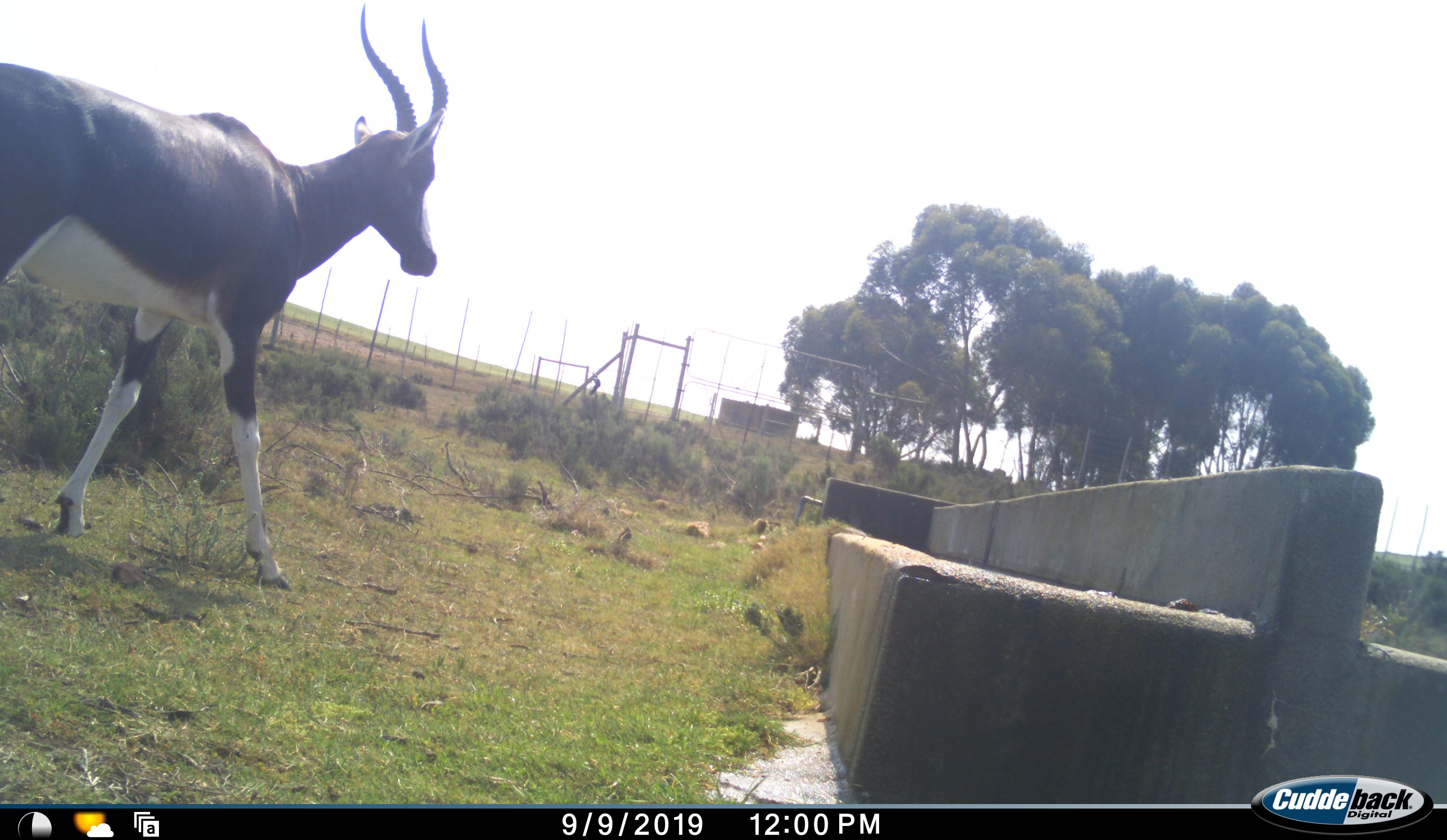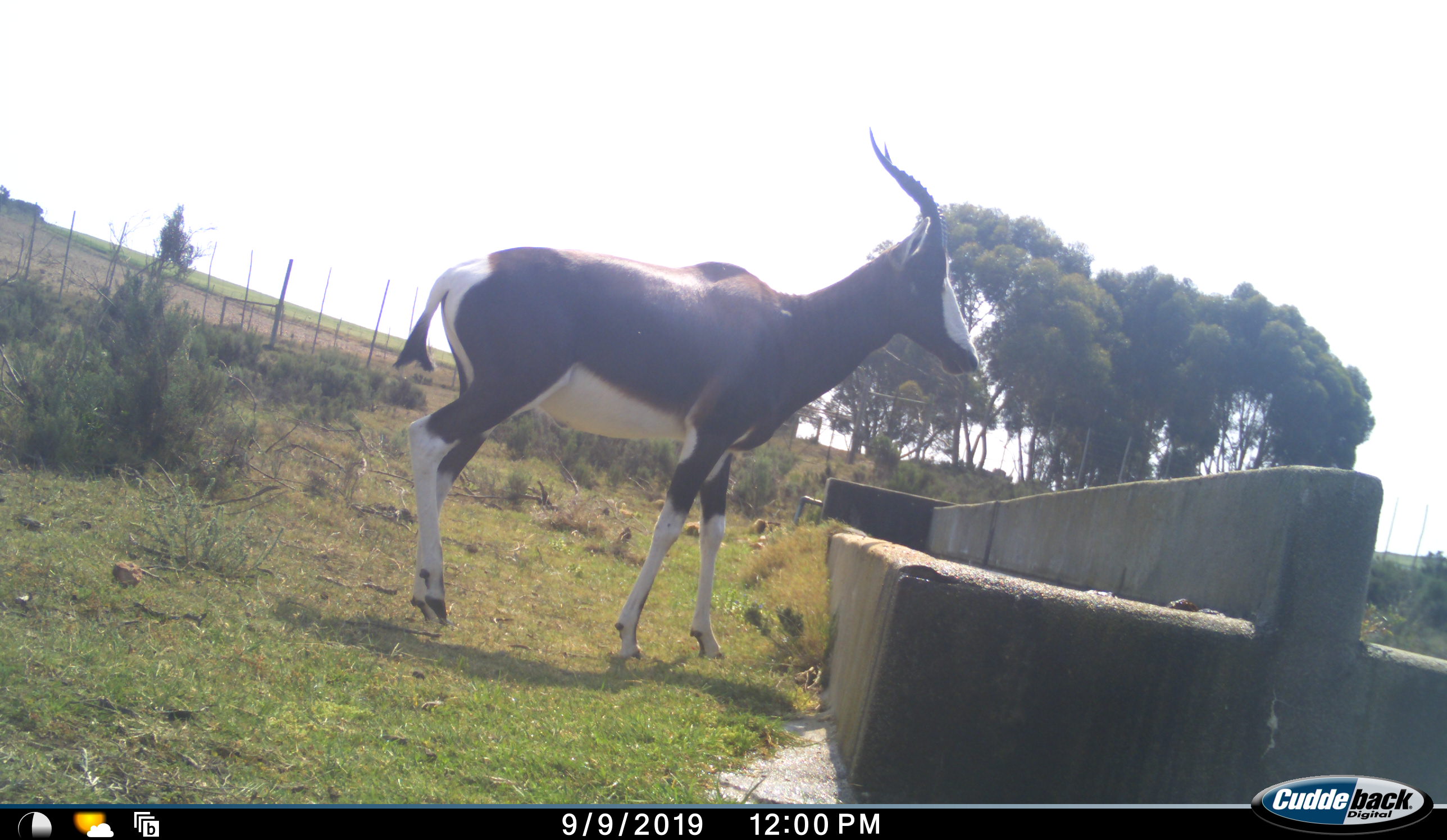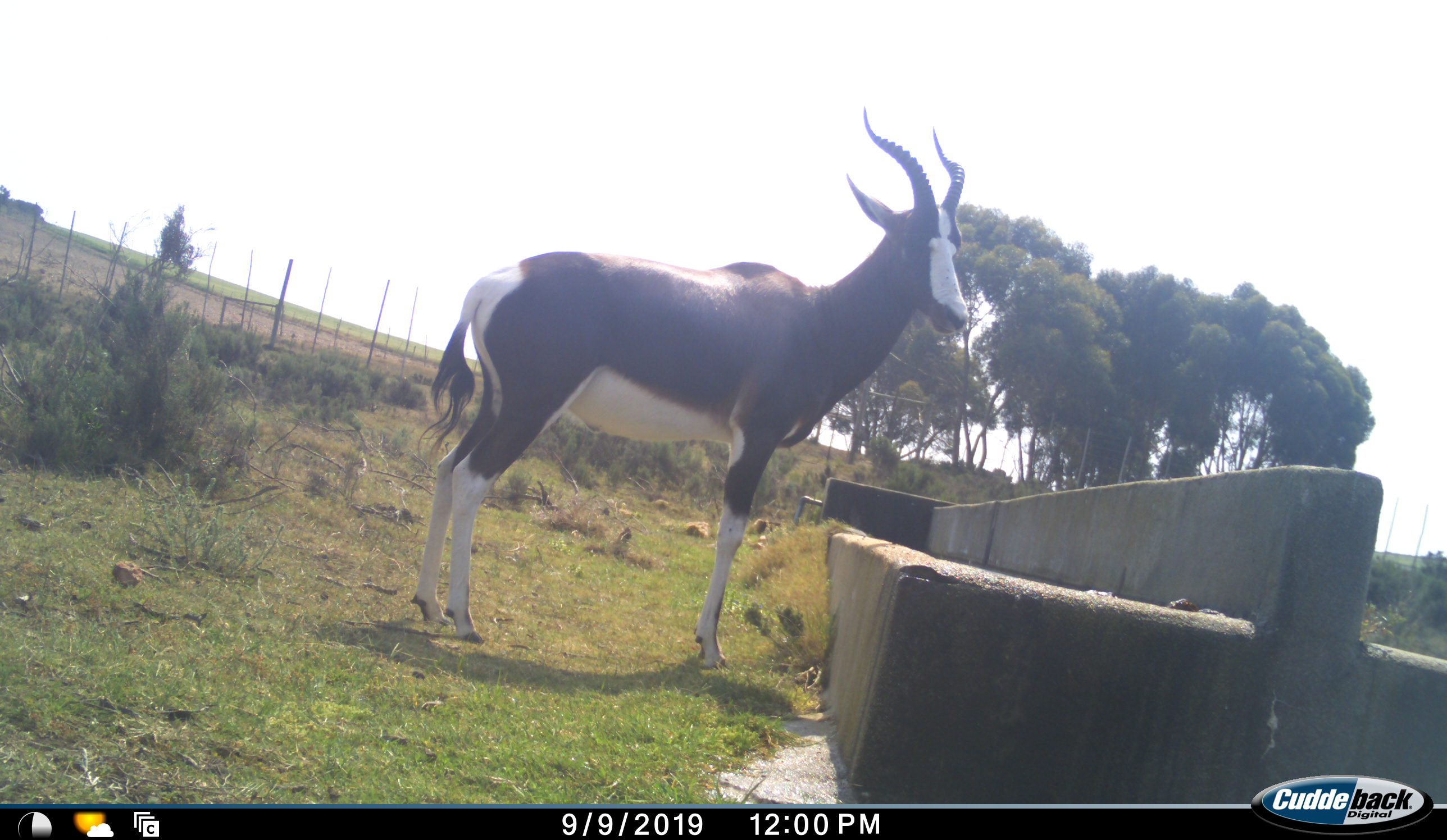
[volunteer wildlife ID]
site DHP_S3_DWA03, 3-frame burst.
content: unidentified animal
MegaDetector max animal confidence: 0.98